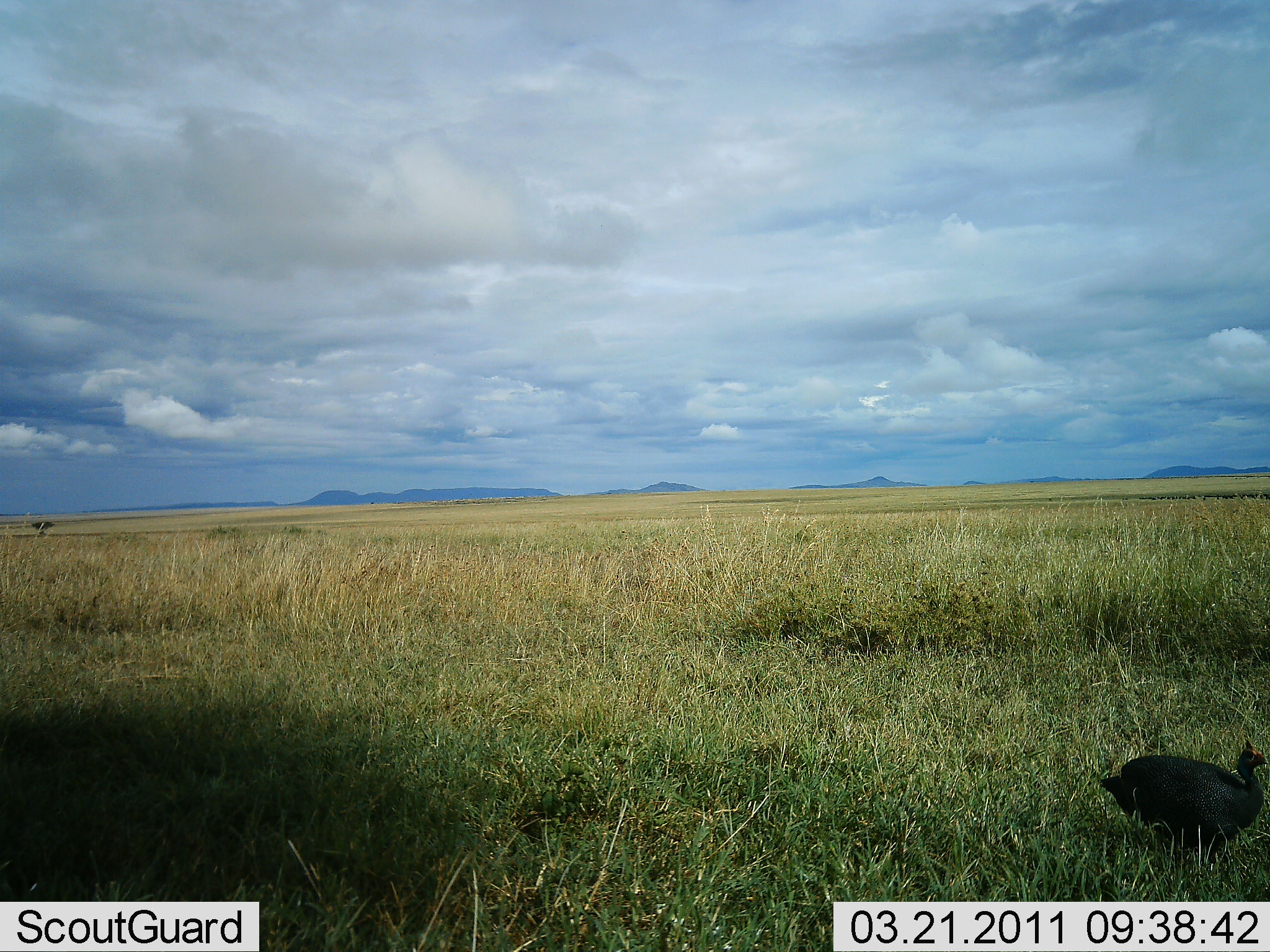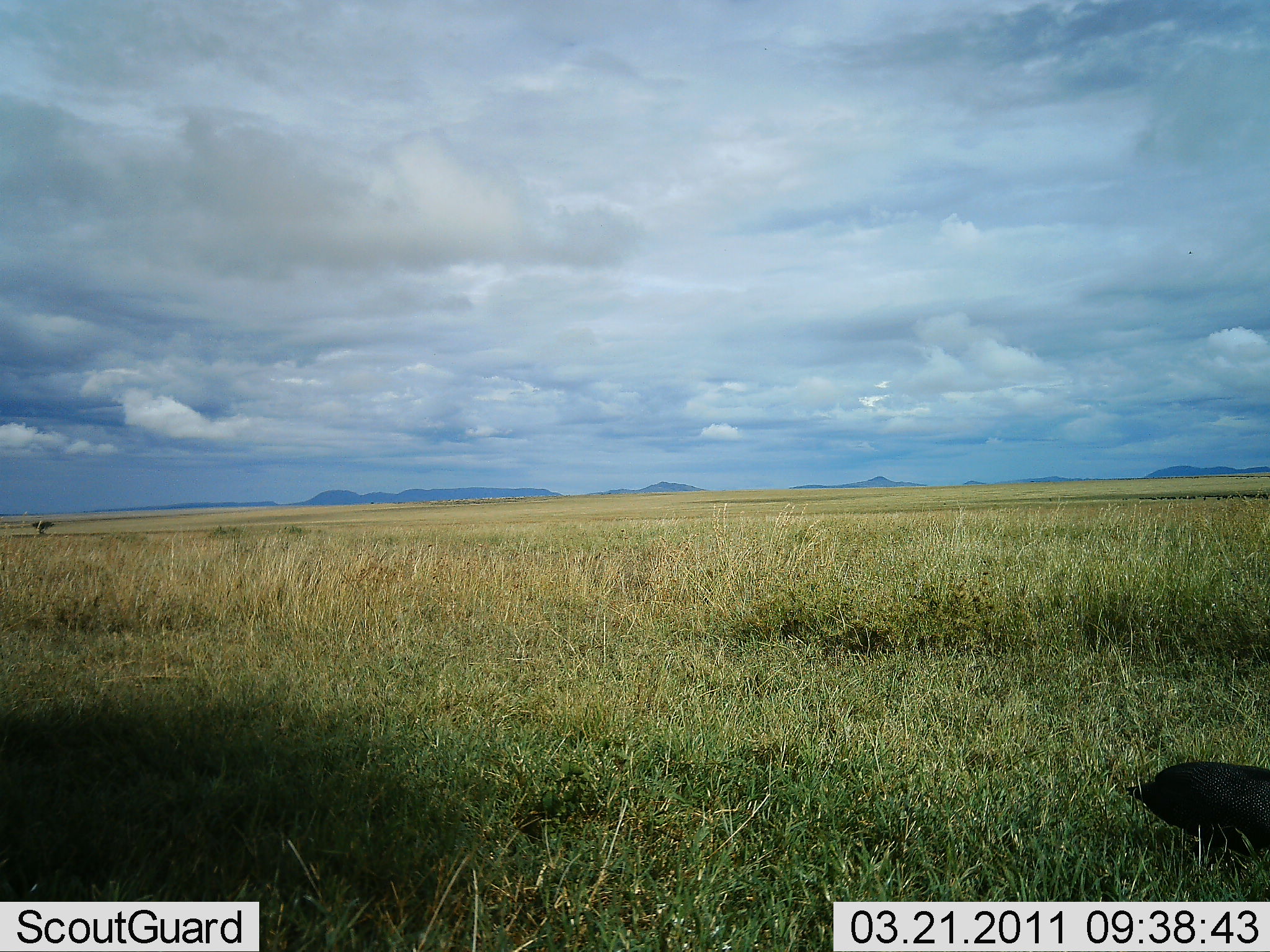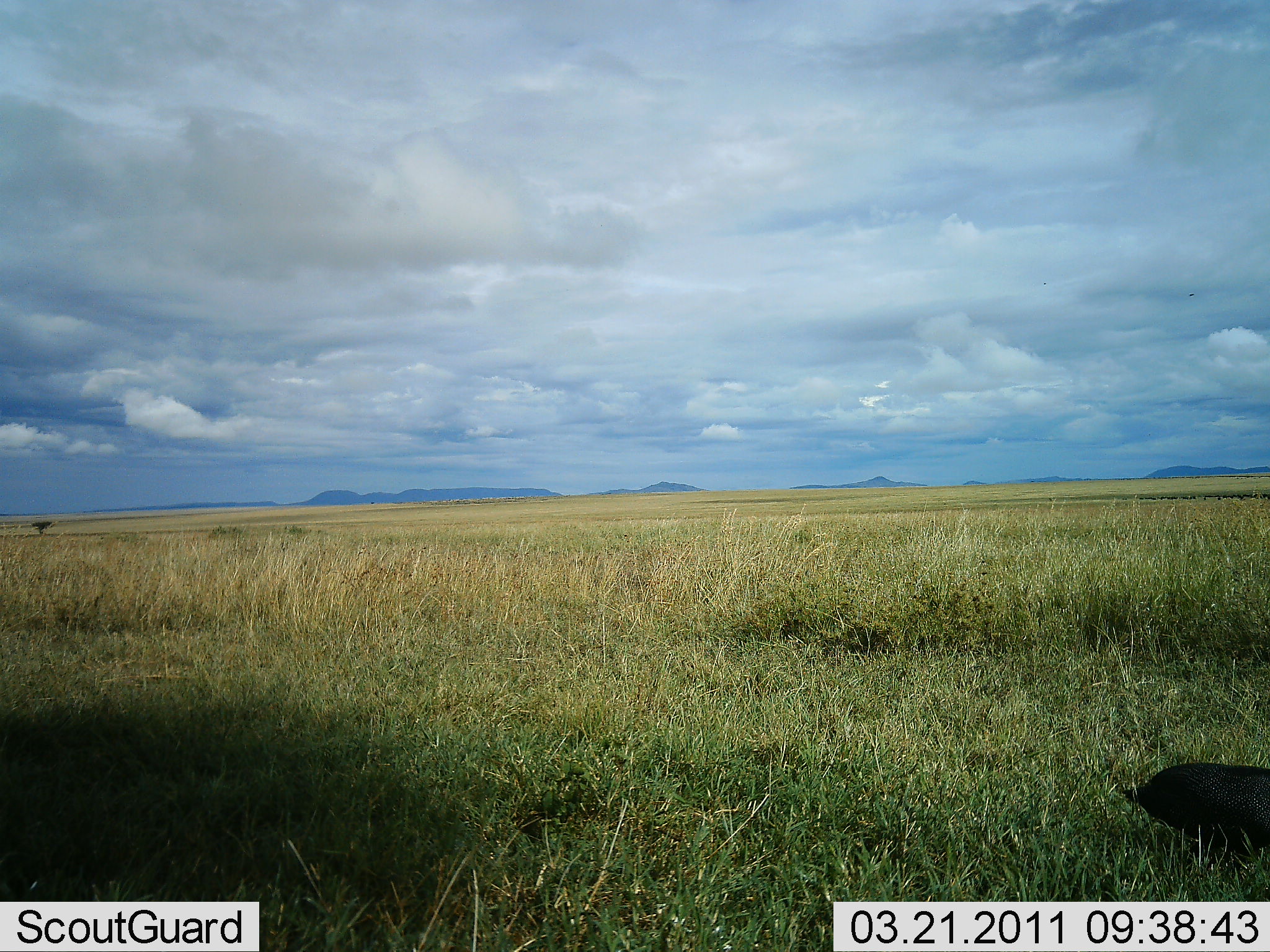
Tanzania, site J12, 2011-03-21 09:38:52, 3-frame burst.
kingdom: Animalia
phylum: Chordata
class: Aves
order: Galliformes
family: Numididae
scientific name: Numididae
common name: guinea fowl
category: guineafowl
Guineafowl (guinea fowl) (Numididae), count 1. Behavior (volunteer vote fractions): standing 15%, resting 0%, moving 85%, interacting 0%. Young present (vote fraction): 0%. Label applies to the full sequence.